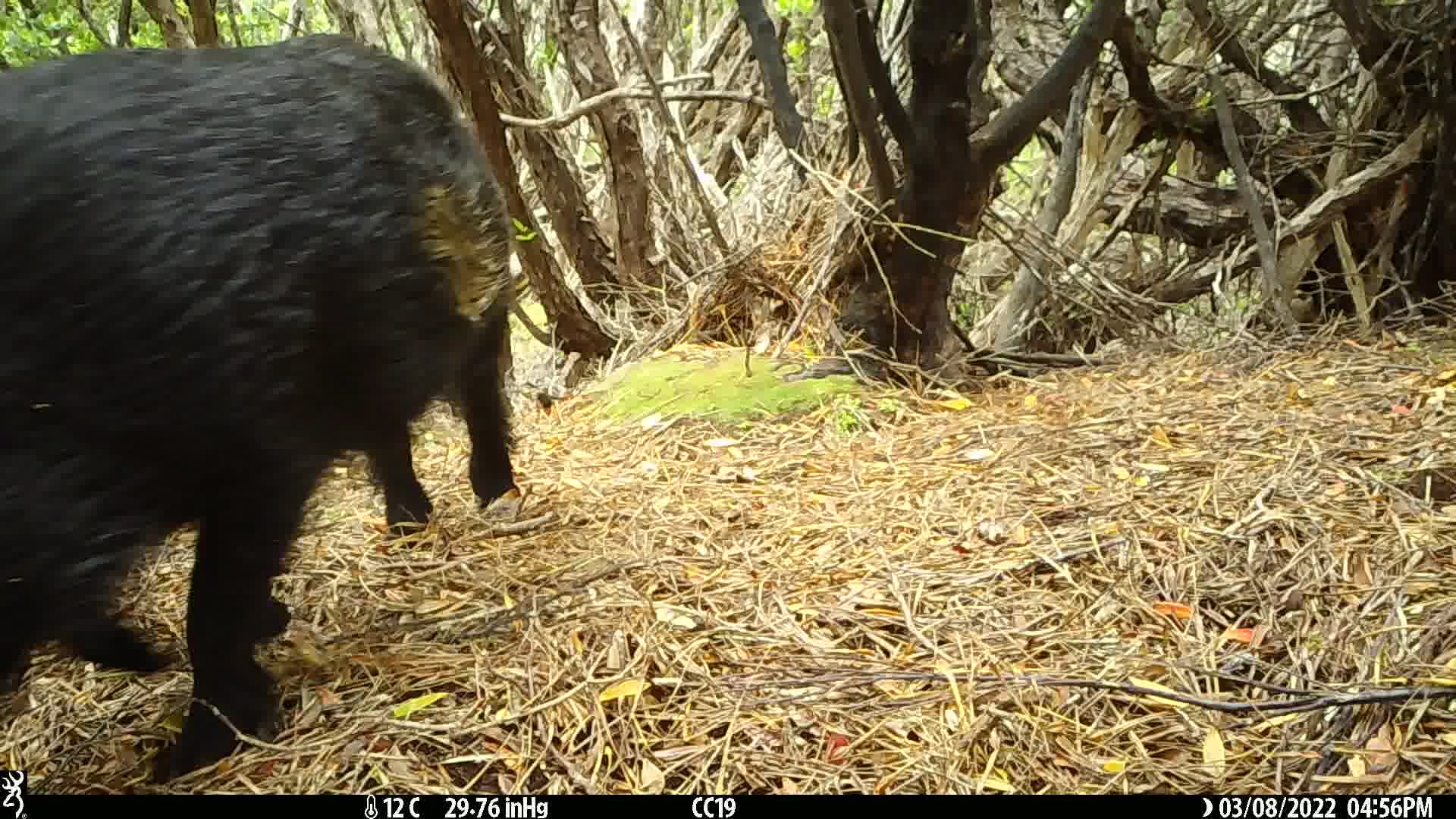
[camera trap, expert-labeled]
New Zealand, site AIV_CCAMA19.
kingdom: Animalia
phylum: Chordata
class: Mammalia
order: Artiodactyla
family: Suidae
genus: Sus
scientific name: Sus scrofa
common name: pig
Pig (Sus scrofa).